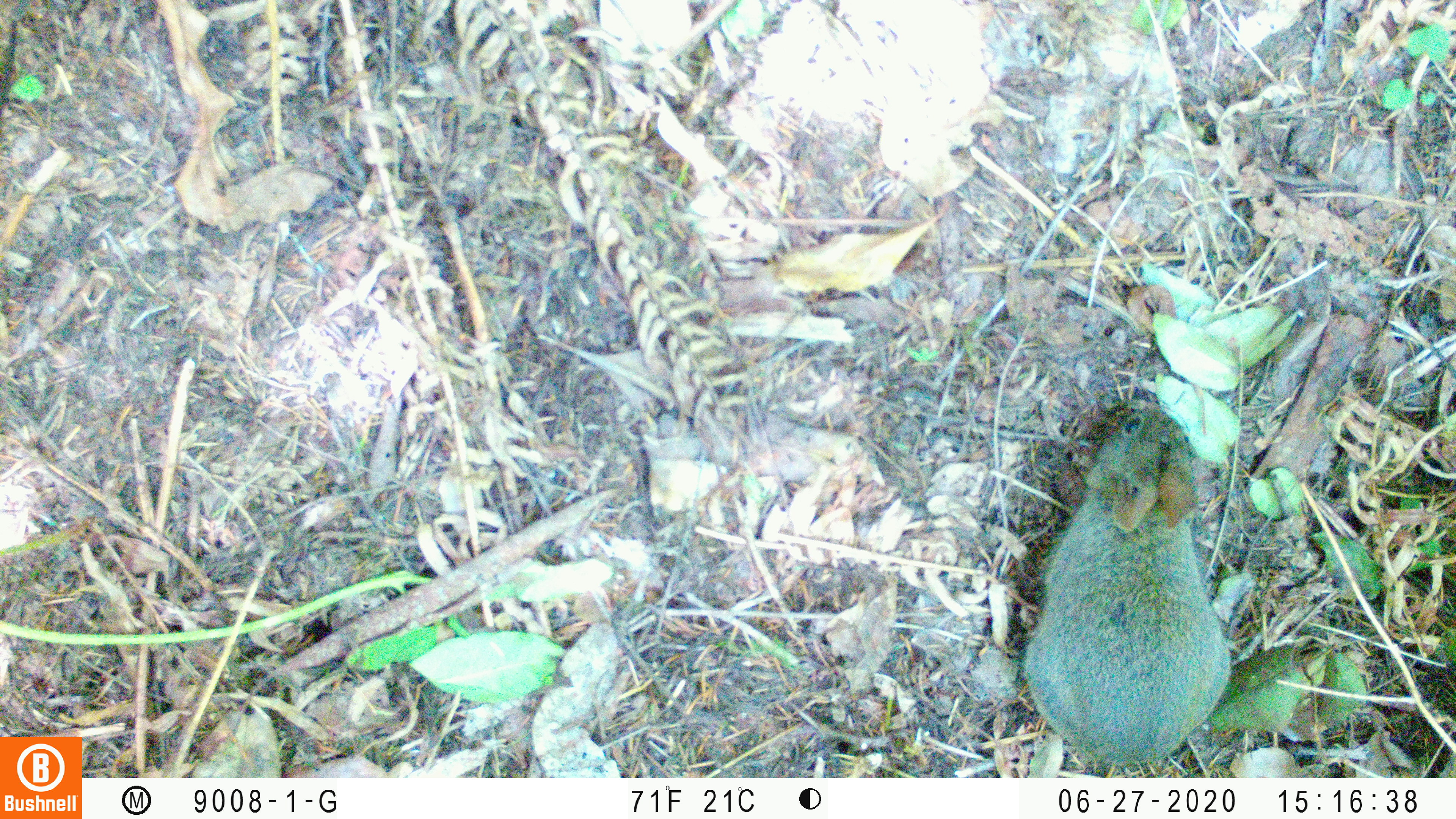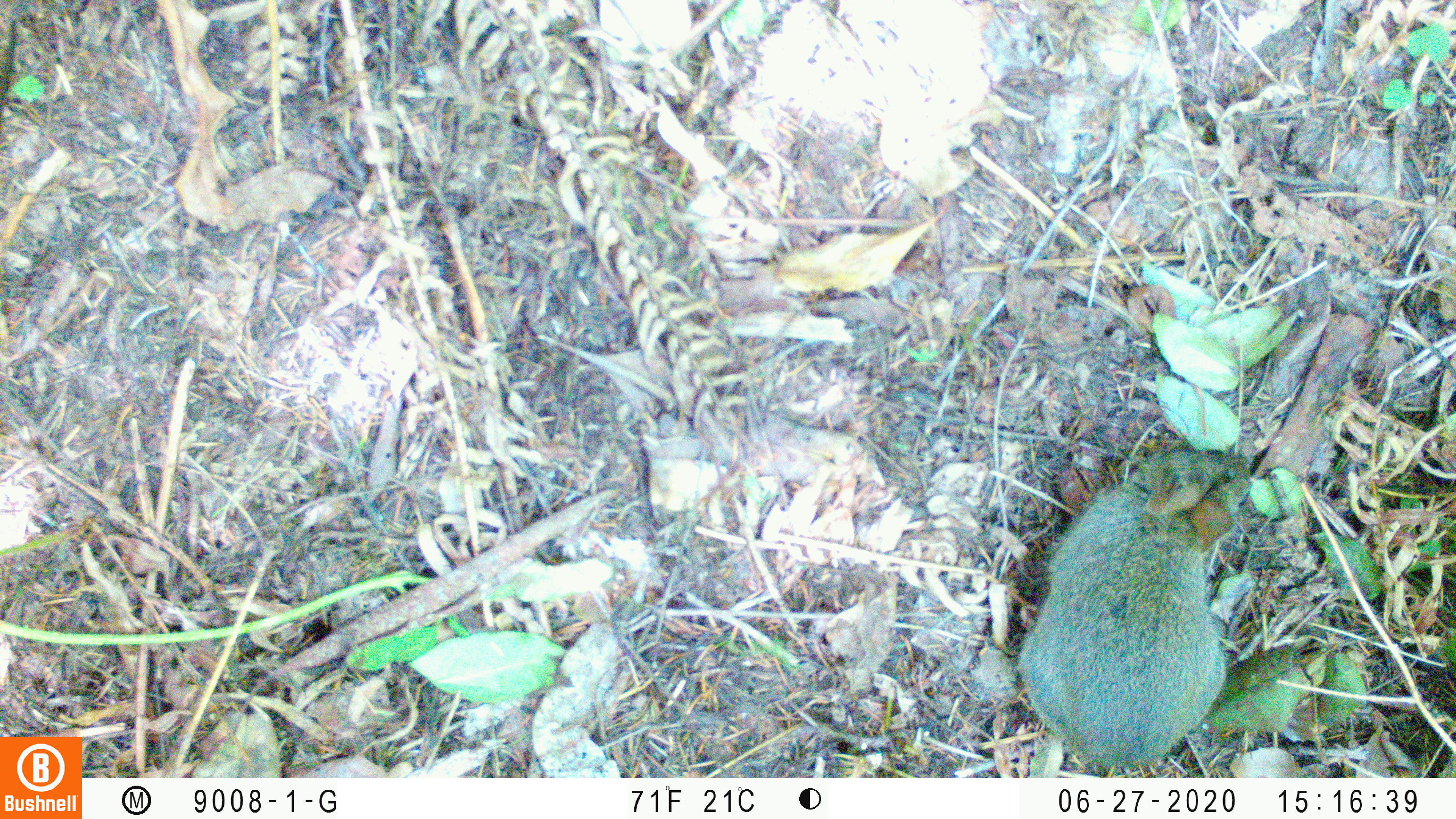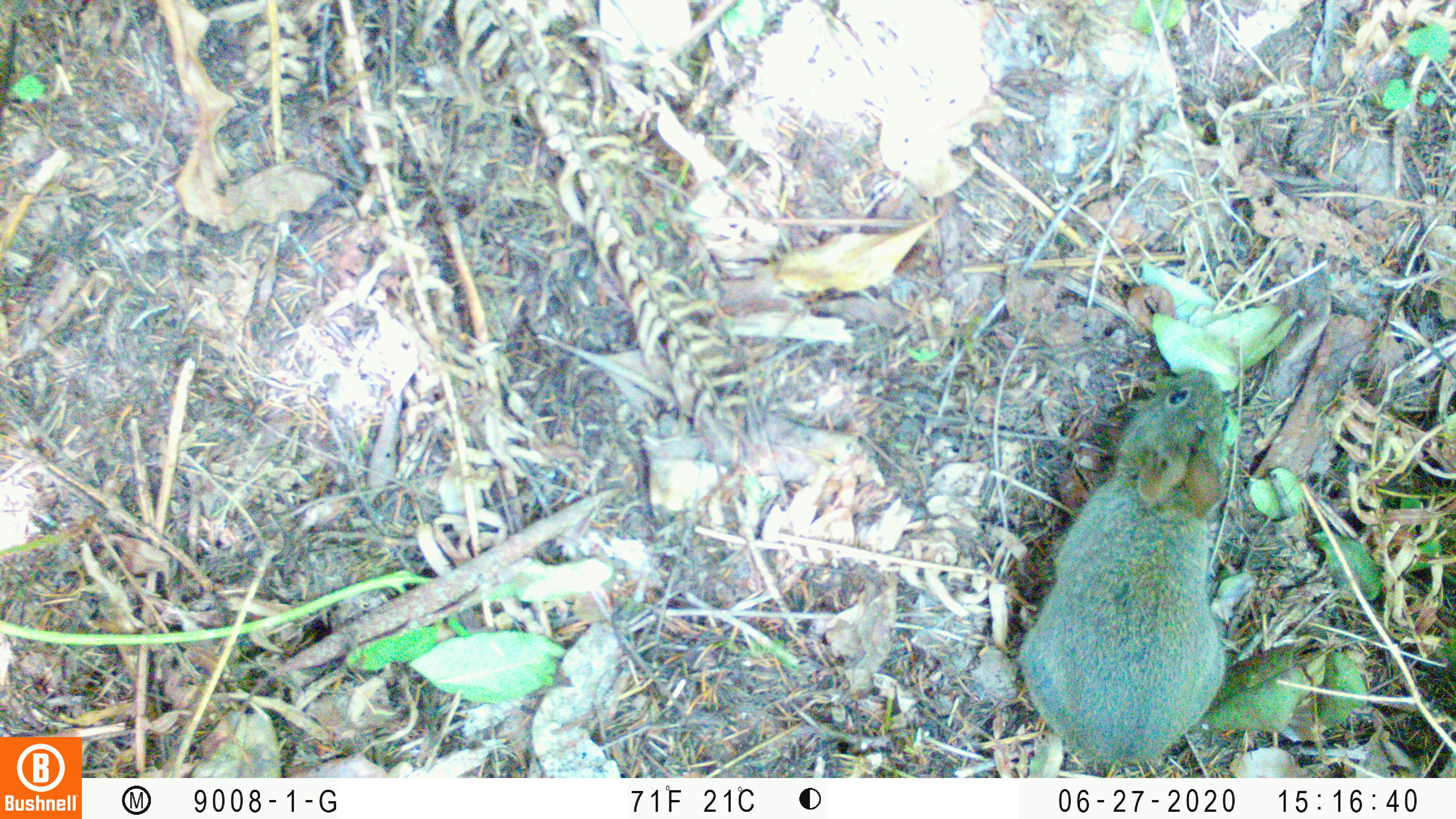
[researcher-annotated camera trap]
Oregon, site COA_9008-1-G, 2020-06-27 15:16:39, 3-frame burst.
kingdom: Animalia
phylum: Chordata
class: Mammalia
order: Lagomorpha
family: Leporidae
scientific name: Leporidae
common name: hares and rabbits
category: leporidae family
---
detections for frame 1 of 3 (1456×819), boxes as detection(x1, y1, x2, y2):
leporidae family: detection(1018, 410, 1232, 767)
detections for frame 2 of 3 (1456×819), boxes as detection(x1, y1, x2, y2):
leporidae family: detection(1016, 434, 1257, 769)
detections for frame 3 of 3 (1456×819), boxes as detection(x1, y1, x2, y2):
leporidae family: detection(1018, 366, 1233, 770)